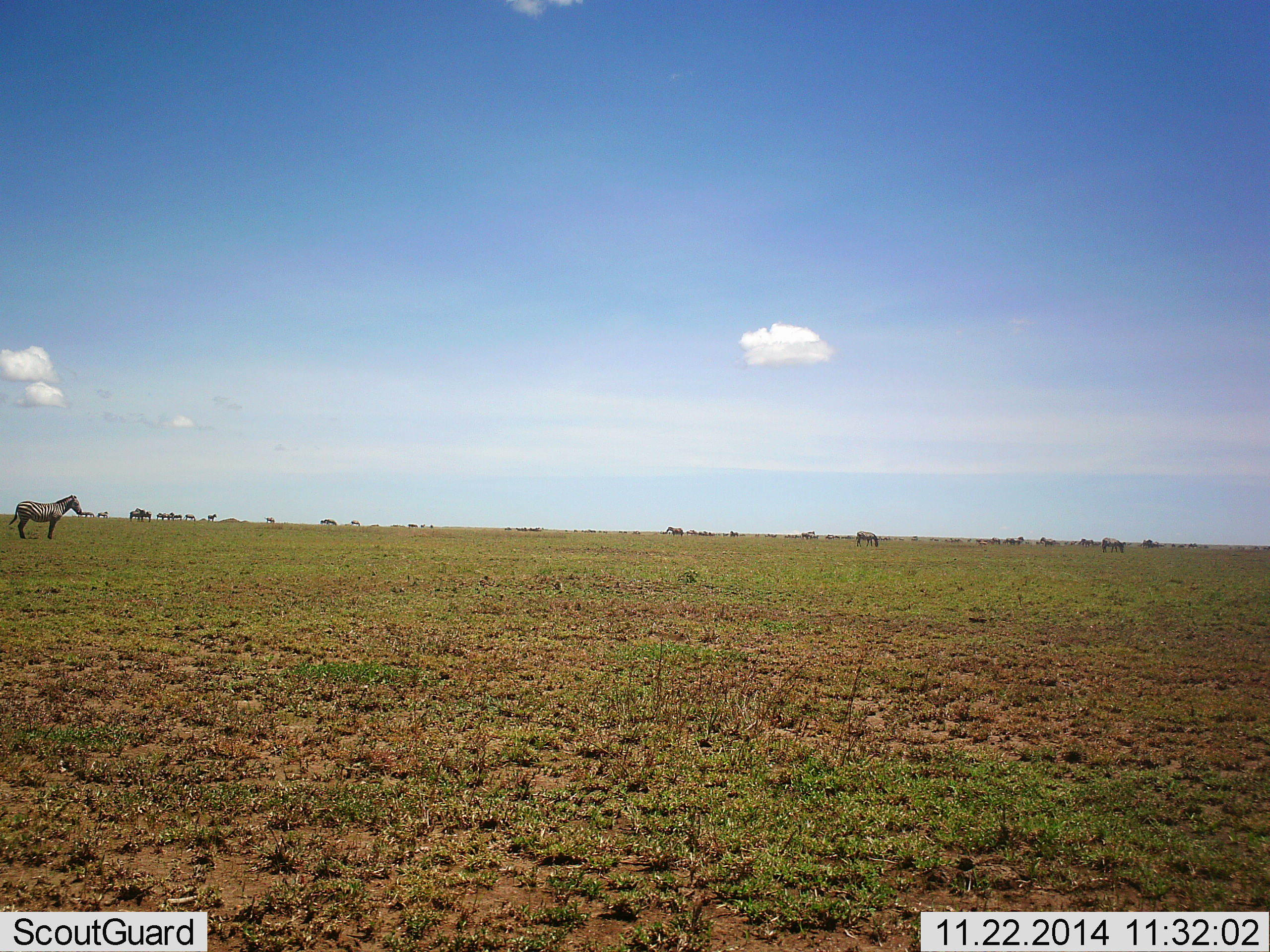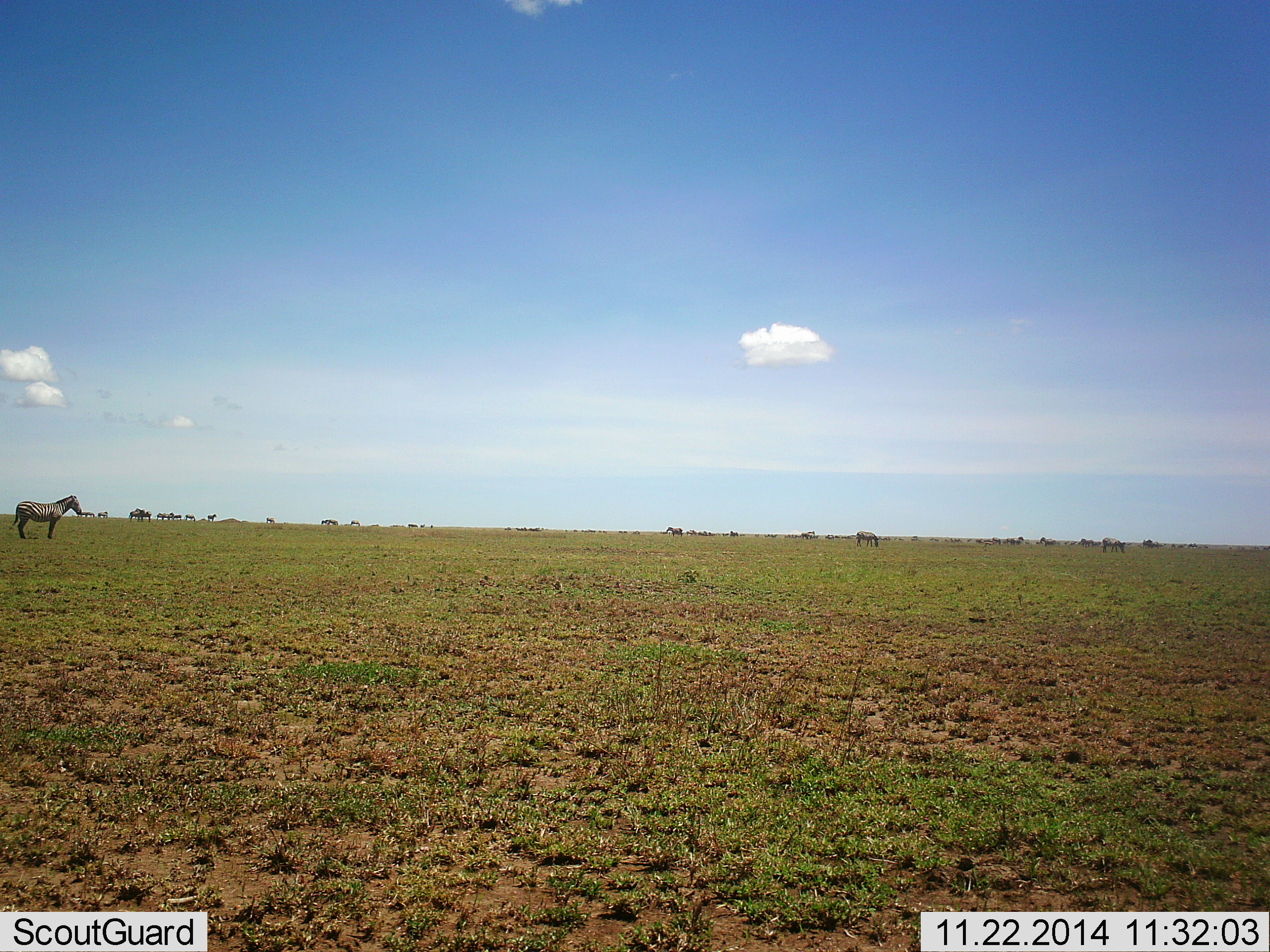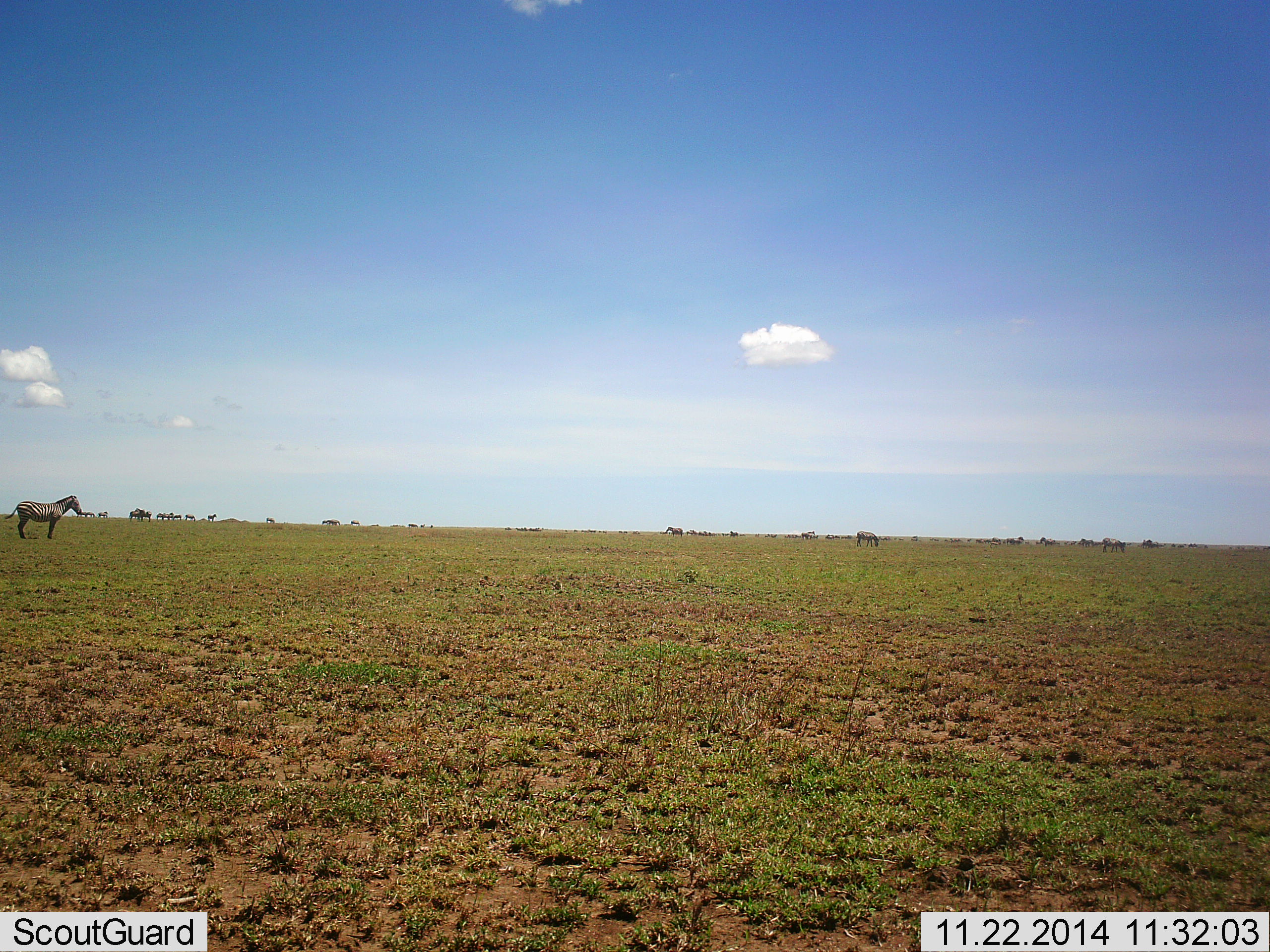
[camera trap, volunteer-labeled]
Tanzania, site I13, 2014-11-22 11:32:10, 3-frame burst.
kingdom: Animalia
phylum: Chordata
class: Mammalia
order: Perissodactyla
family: Equidae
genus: Equus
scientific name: Equus quagga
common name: plains zebra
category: zebra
Zebra (plains zebra) (Equus quagga), count 11-50. Behavior (volunteer vote fractions): standing 100%, resting 10%, moving 0%, interacting 0%. Young present (vote fraction): 0%. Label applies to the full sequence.